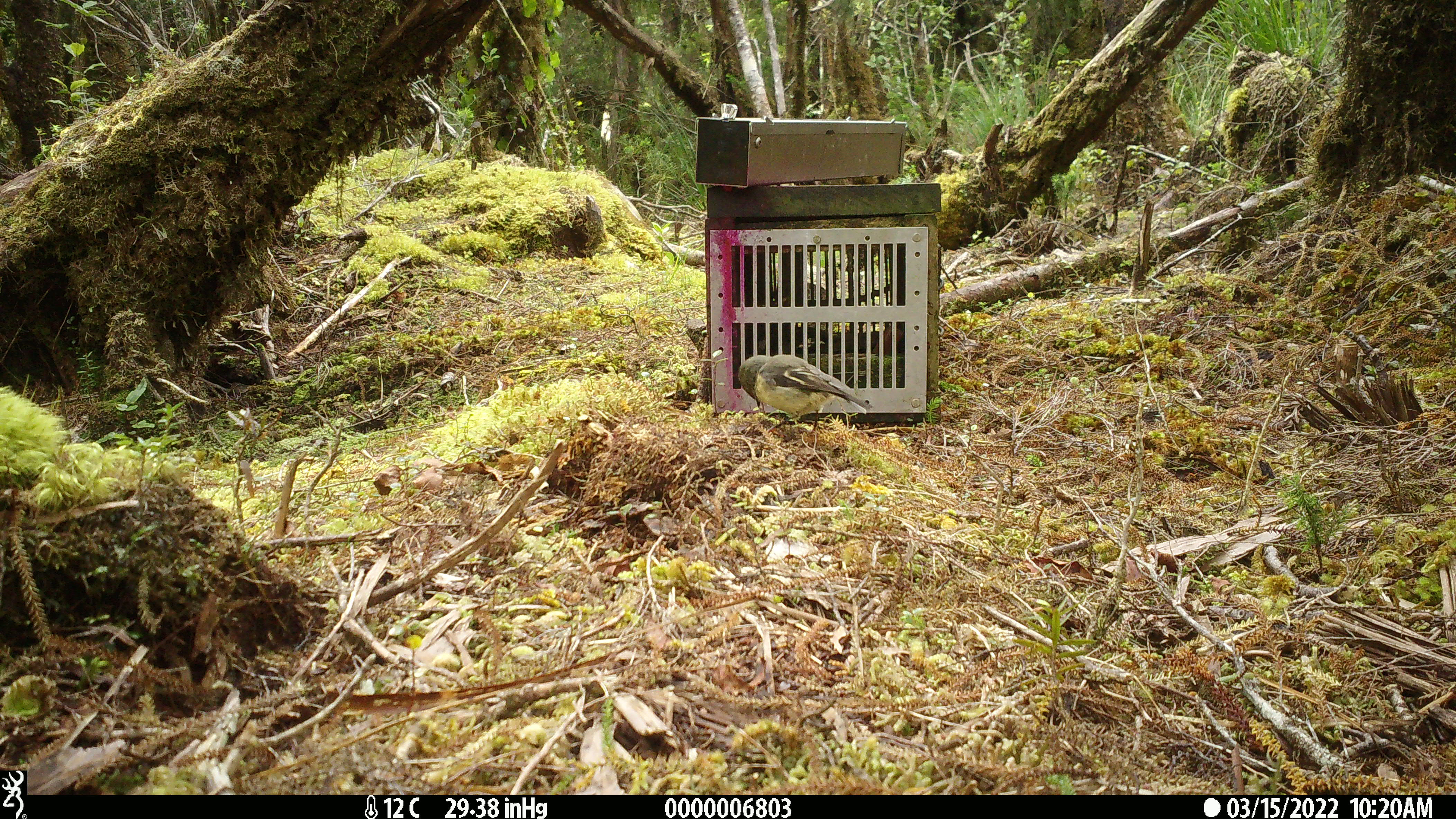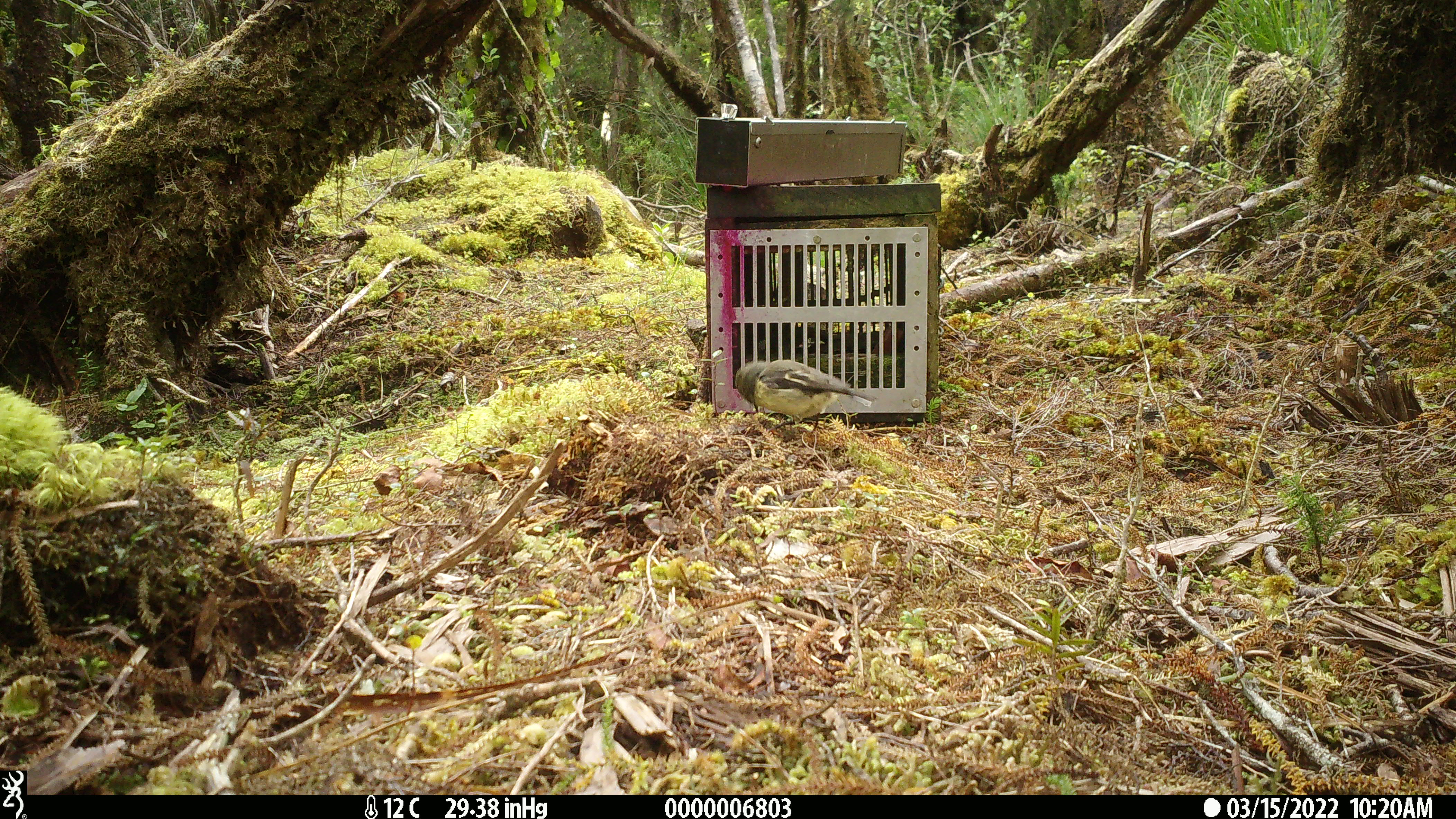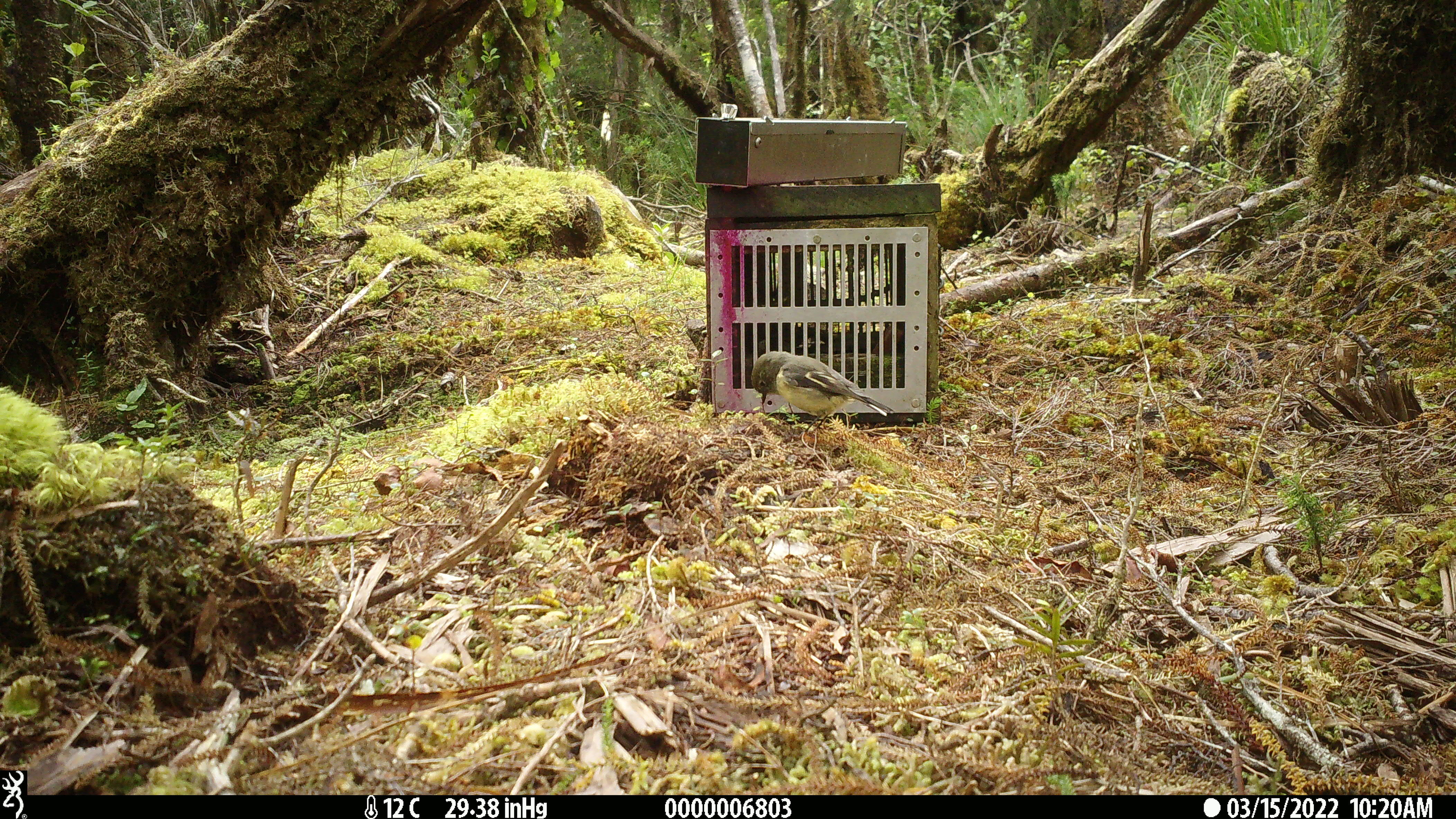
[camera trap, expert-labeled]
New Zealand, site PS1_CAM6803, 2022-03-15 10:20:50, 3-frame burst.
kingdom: Animalia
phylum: Chordata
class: Aves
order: Passeriformes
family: Petroicidae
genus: Petroica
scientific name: Petroica macrocephala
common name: tomtit